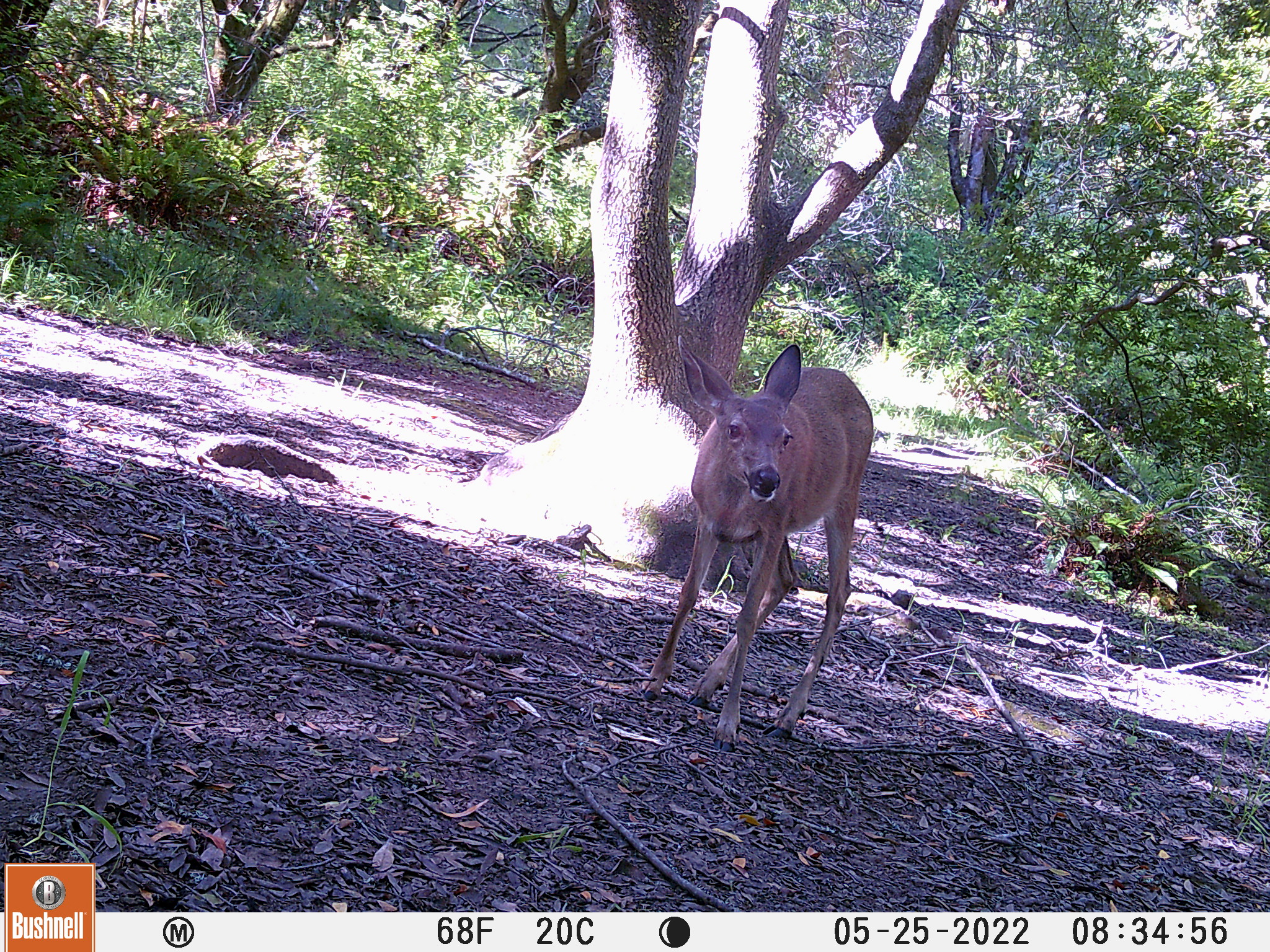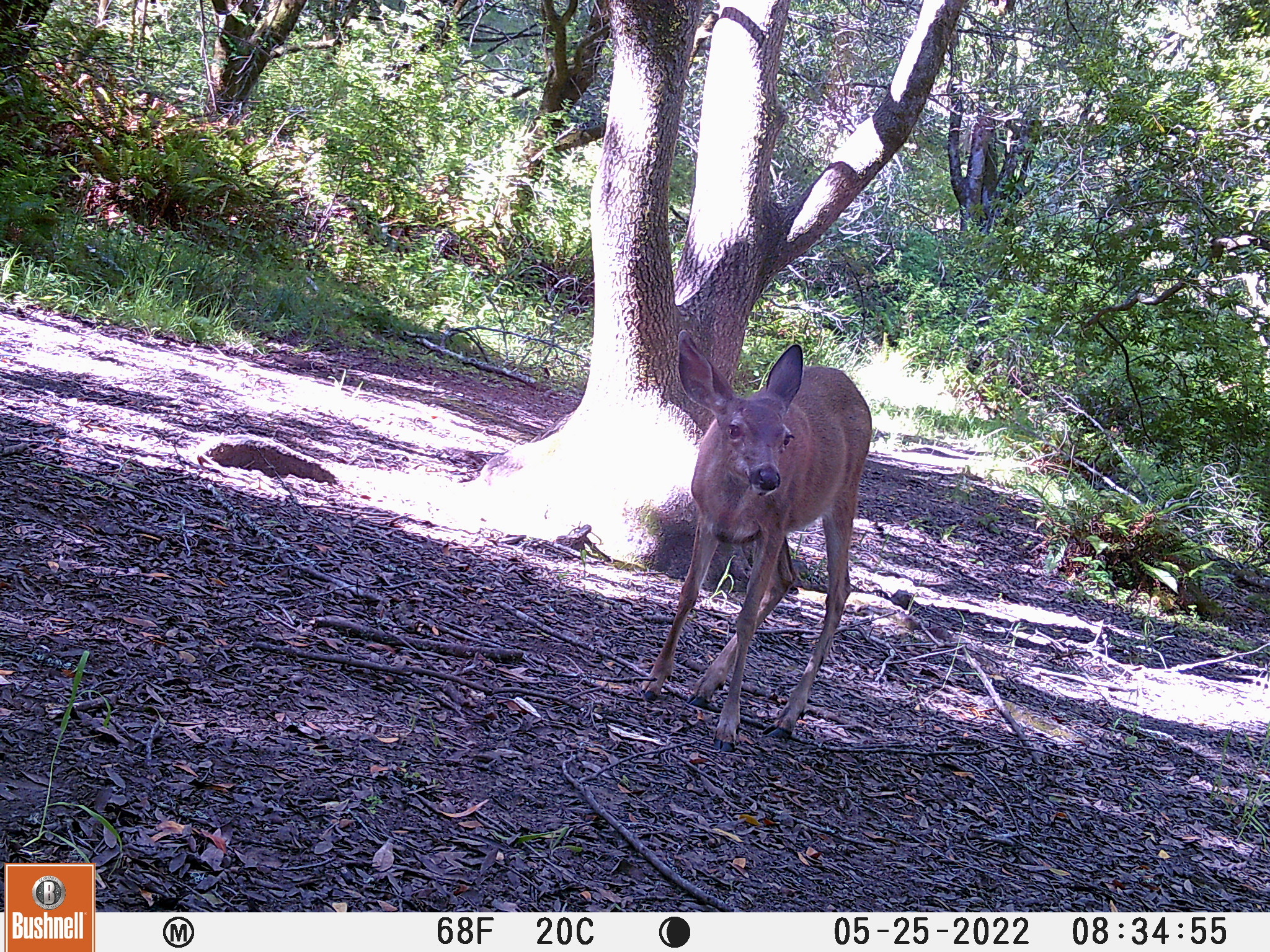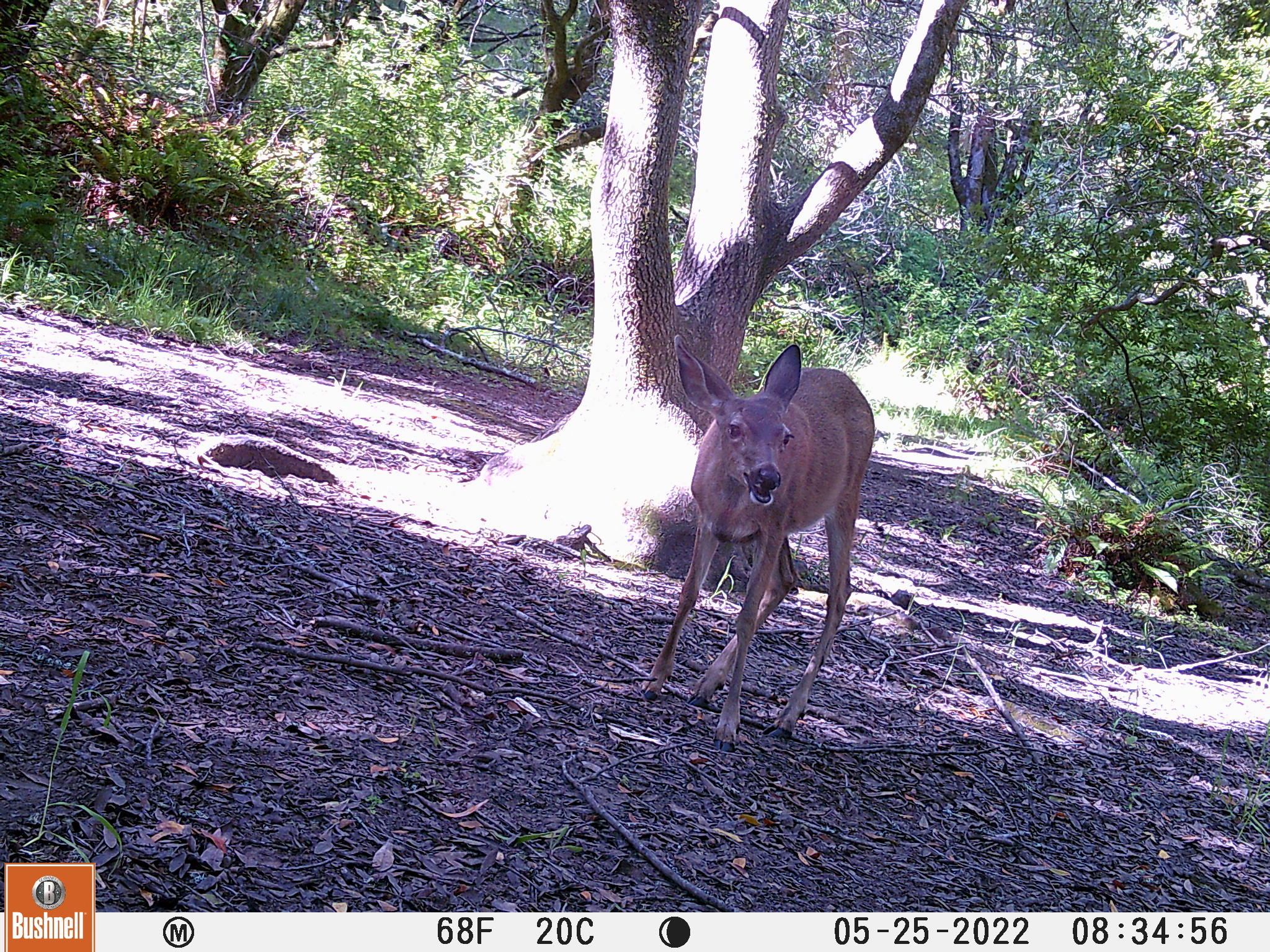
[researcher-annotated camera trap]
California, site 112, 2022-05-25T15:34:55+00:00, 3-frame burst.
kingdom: Animalia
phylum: Chordata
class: Mammalia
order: Artiodactyla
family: Cervidae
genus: Odocoileus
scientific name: Odocoileus hemionus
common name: mule deer